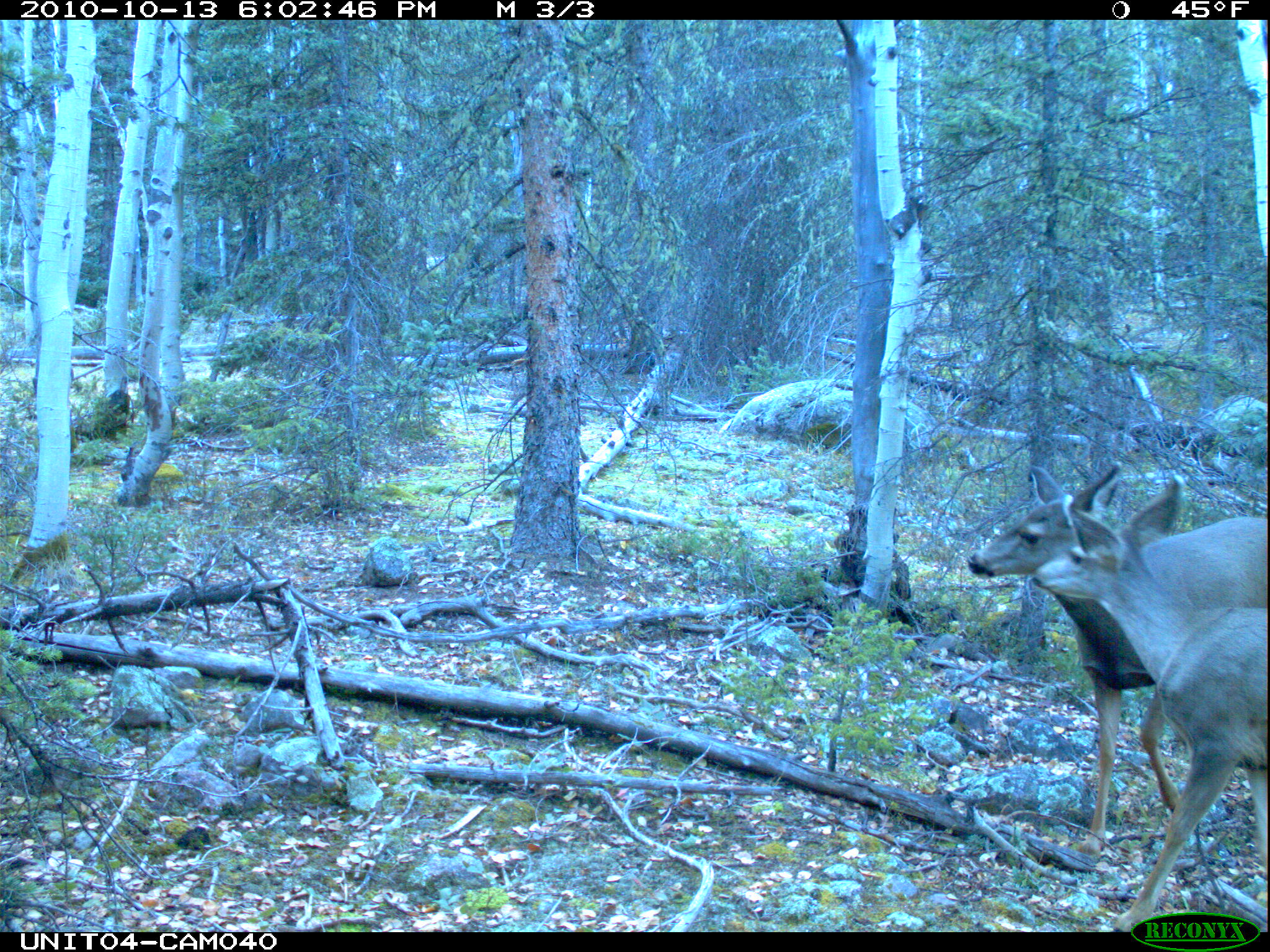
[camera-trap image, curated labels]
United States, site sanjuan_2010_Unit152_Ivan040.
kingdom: Animalia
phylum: Chordata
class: Mammalia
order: Artiodactyla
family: Cervidae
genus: Odocoileus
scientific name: Odocoileus hemionus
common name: mule deer